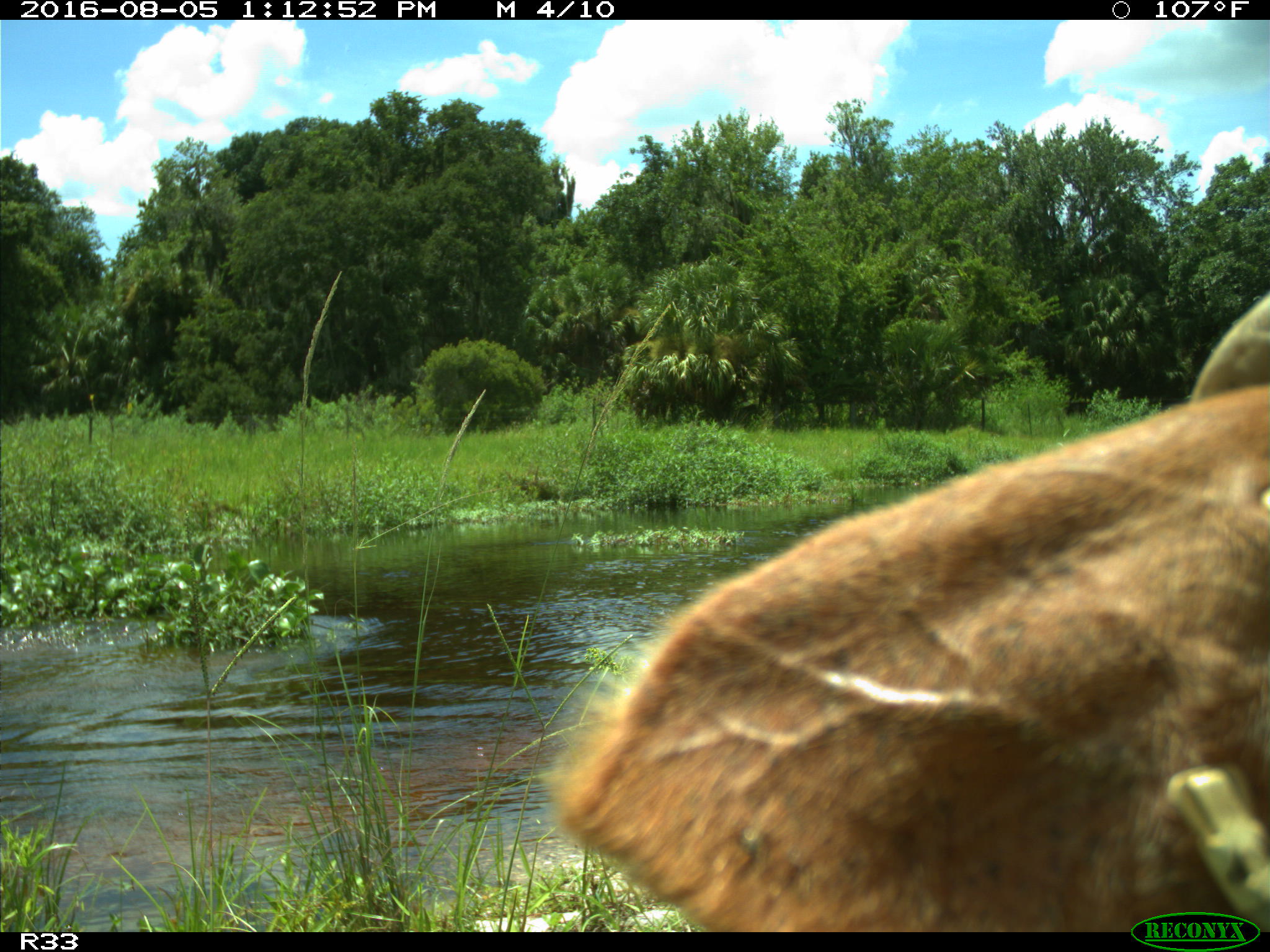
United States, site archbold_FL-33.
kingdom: Animalia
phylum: Chordata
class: Mammalia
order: Artiodactyla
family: Bovidae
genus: Bos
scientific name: Bos taurus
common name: domestic cow